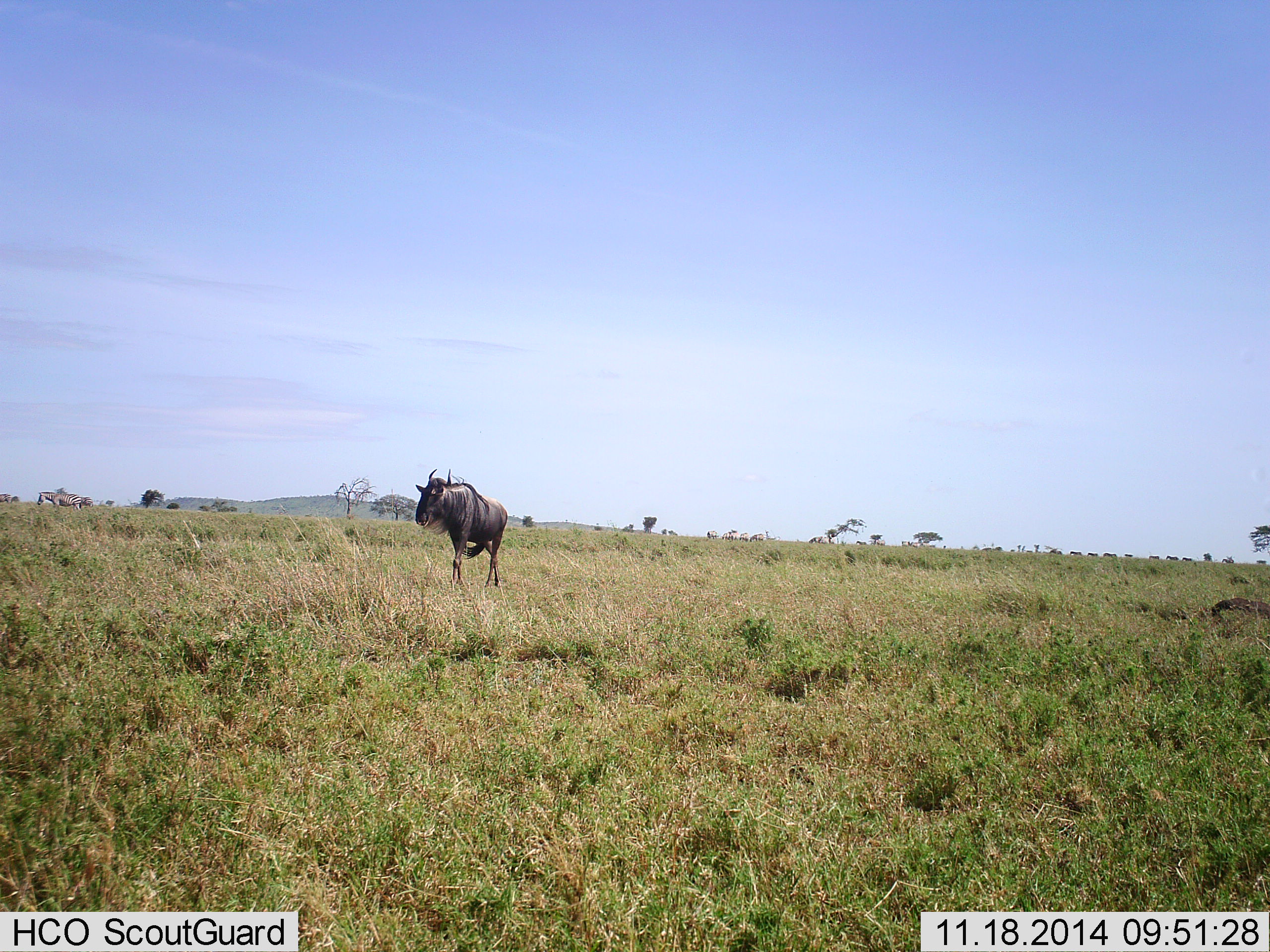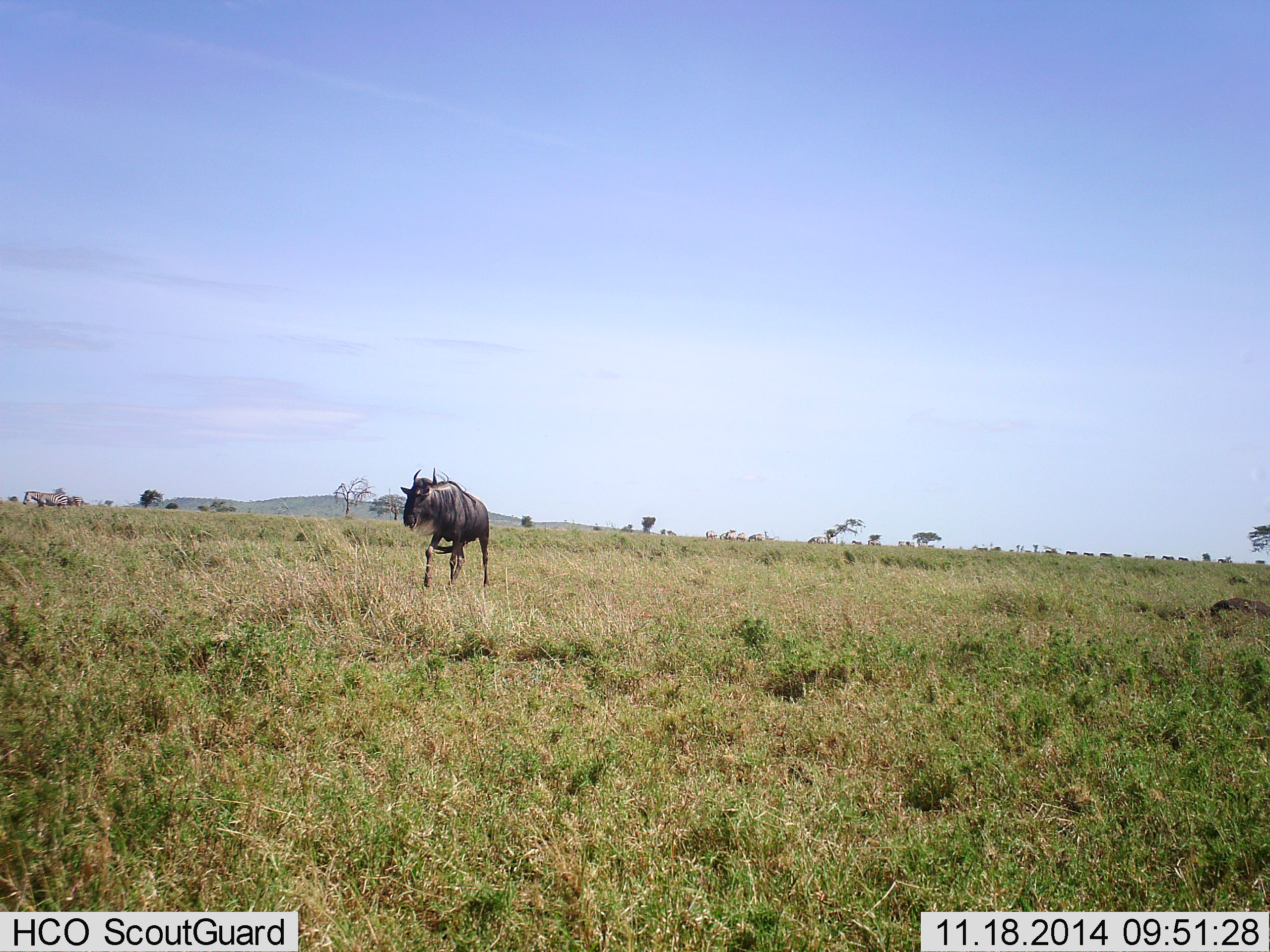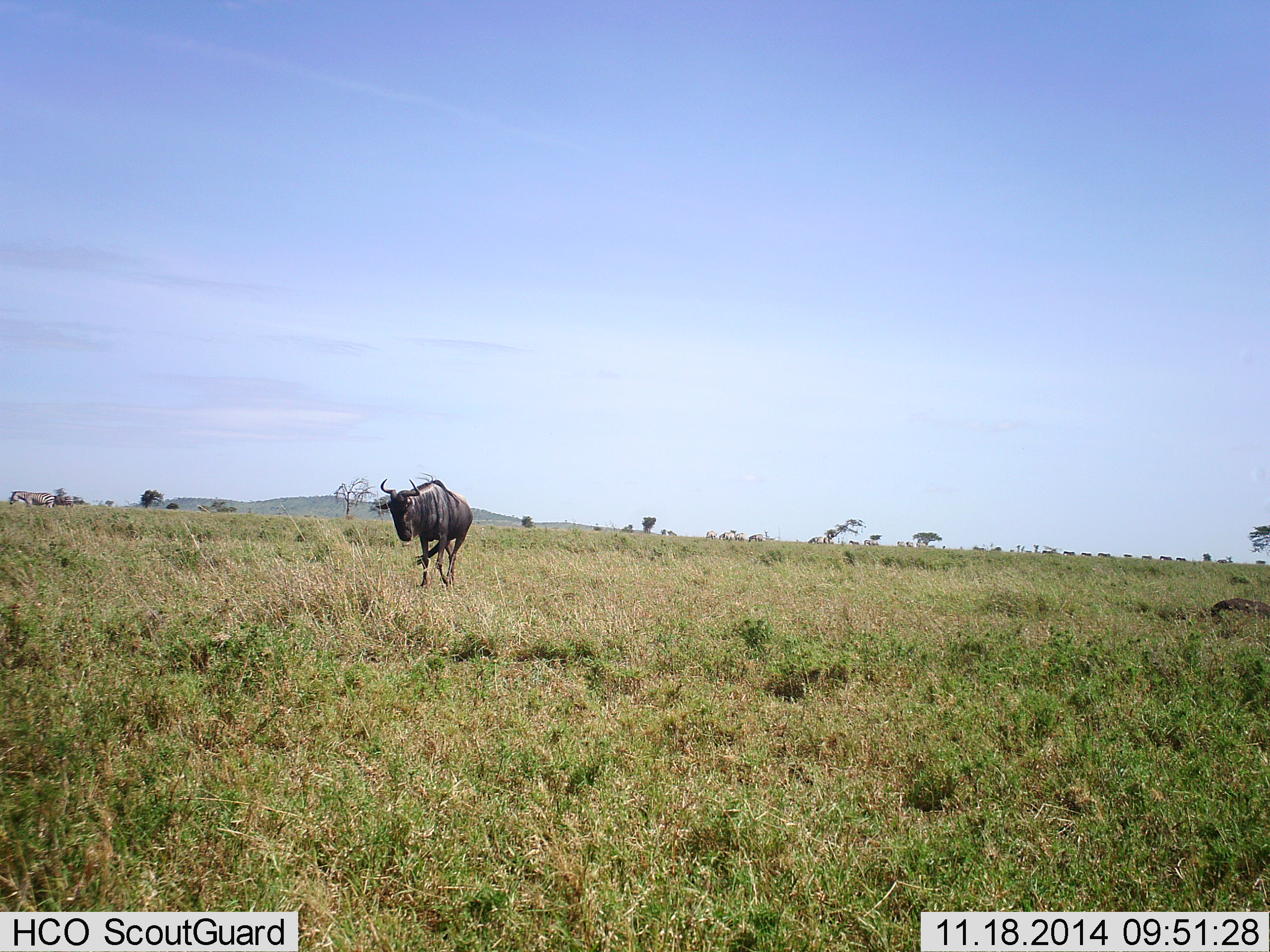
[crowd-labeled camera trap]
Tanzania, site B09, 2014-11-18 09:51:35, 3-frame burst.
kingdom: Animalia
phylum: Chordata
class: Mammalia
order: Artiodactyla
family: Bovidae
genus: Connochaetes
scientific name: Connochaetes taurinus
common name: blue wildebeest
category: wildebeest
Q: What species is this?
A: Wildebeest (blue wildebeest) (Connochaetes taurinus).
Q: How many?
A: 1.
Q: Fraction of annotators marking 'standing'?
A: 25%.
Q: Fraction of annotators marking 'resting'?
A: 0%.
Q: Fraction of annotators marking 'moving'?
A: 88%.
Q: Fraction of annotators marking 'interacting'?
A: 0%.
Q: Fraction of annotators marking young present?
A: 0%.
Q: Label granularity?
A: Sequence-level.